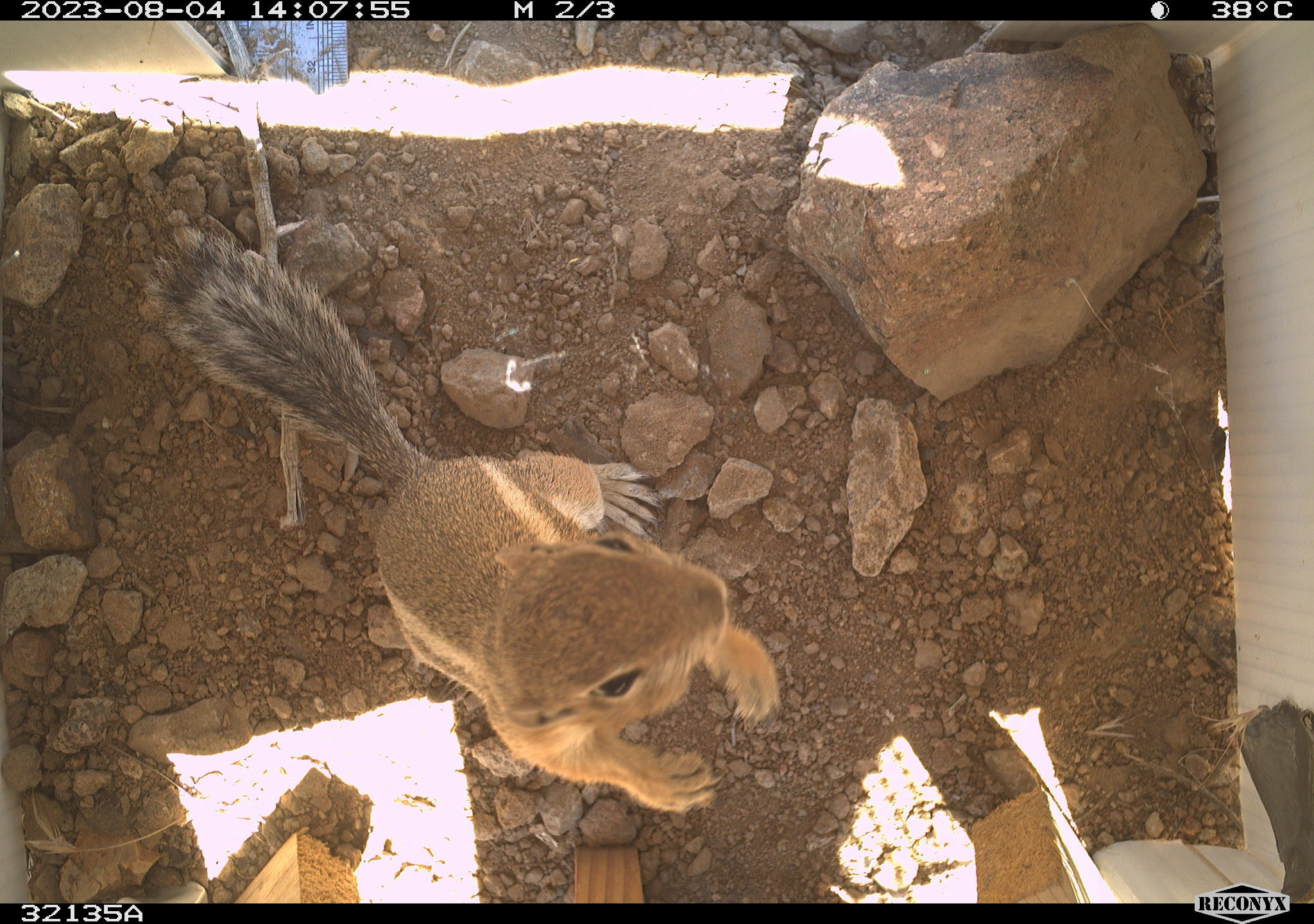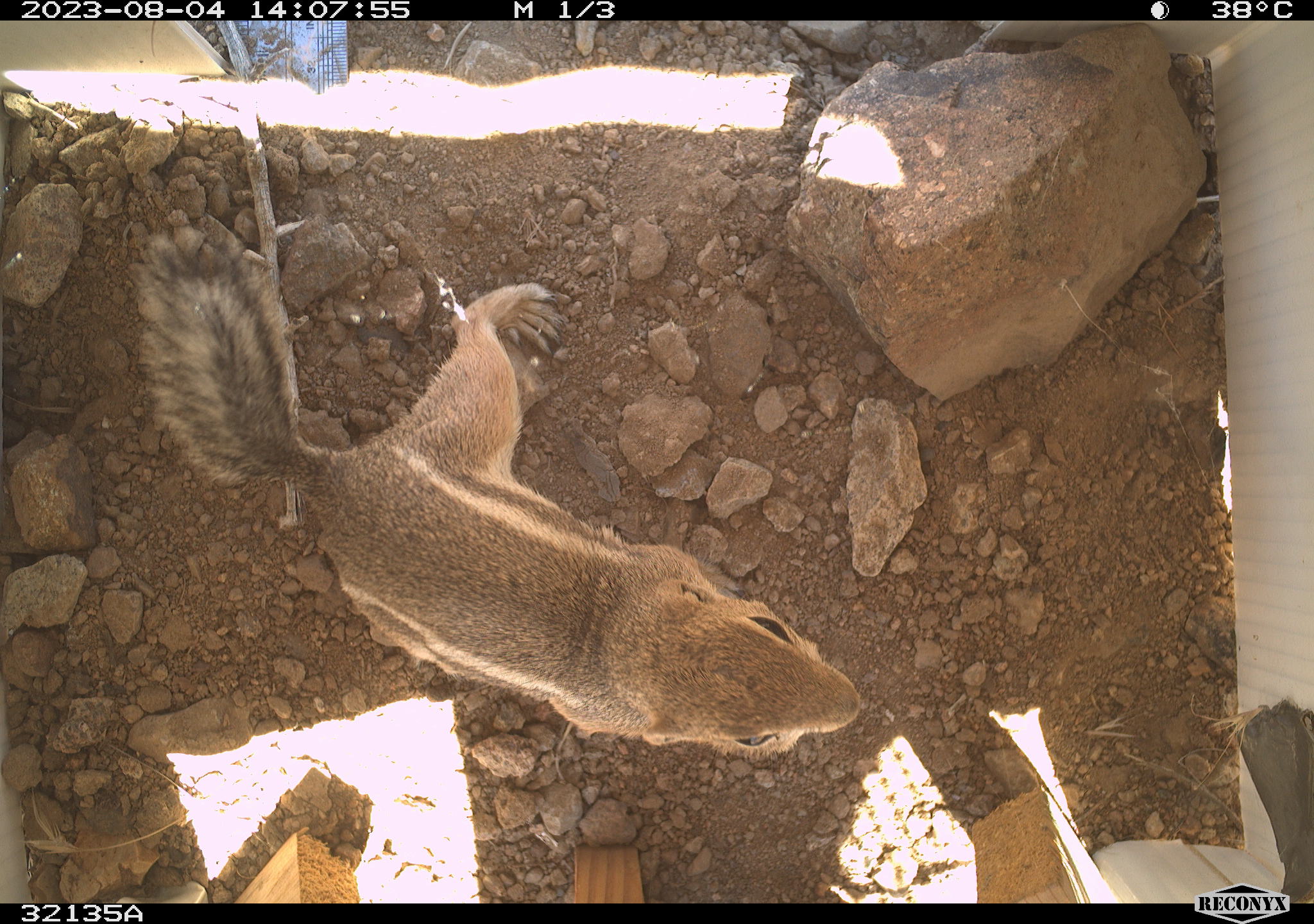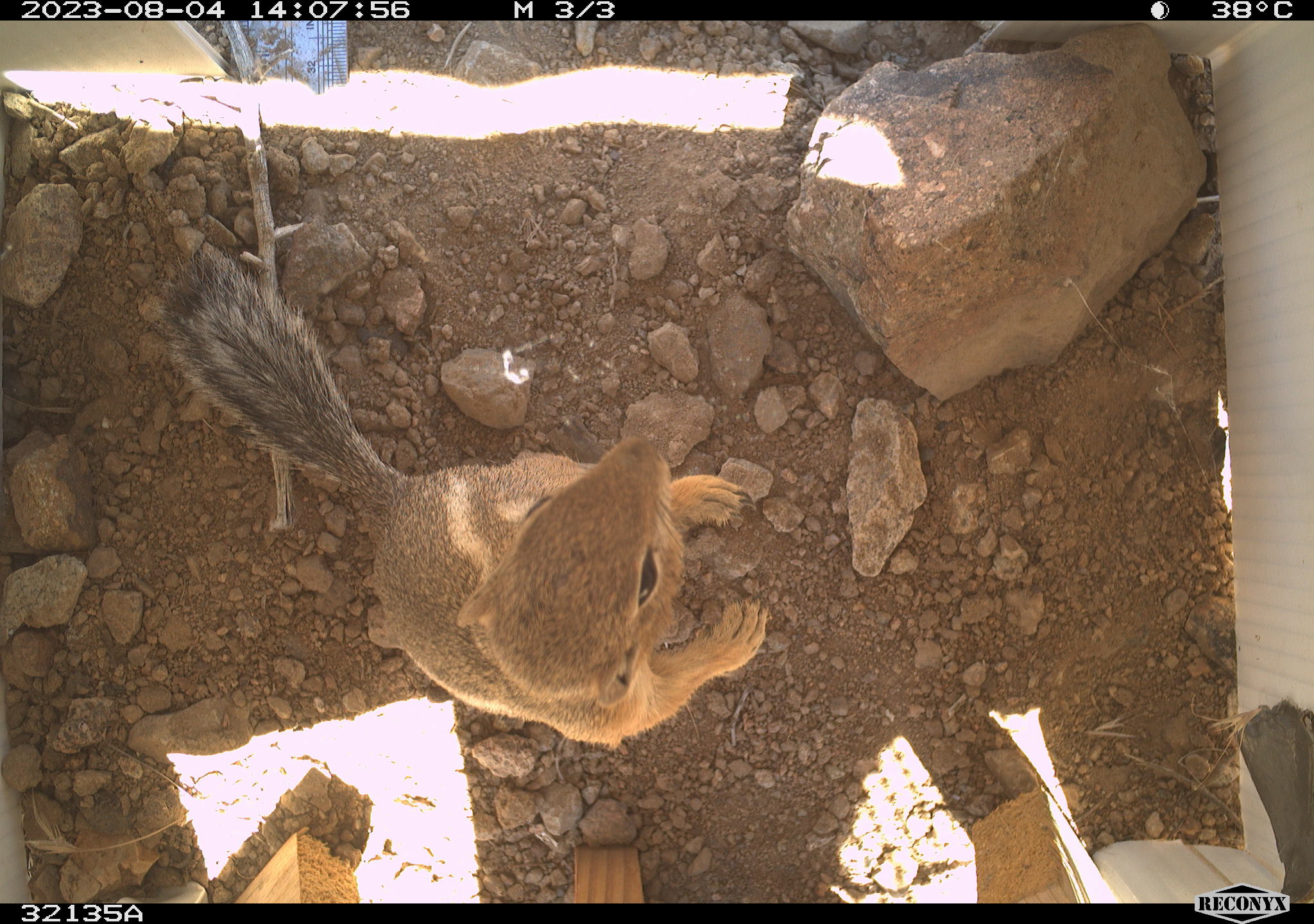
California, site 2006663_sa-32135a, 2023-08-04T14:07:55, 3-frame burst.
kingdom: Animalia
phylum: Chordata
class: Mammalia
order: Rodentia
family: Sciuridae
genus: Ammospermophilus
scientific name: Ammospermophilus leucurus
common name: white-tailed antelope squirrel